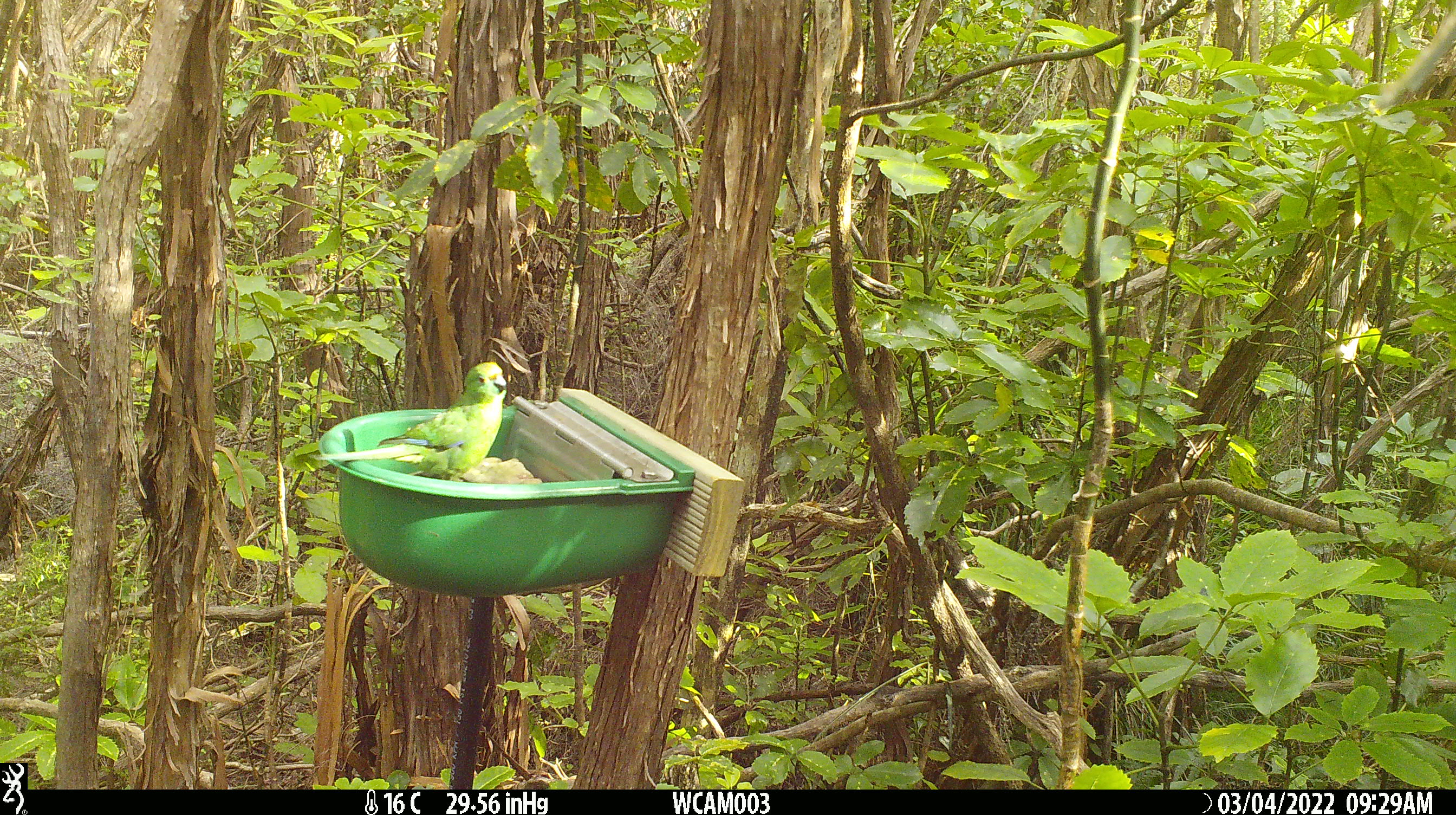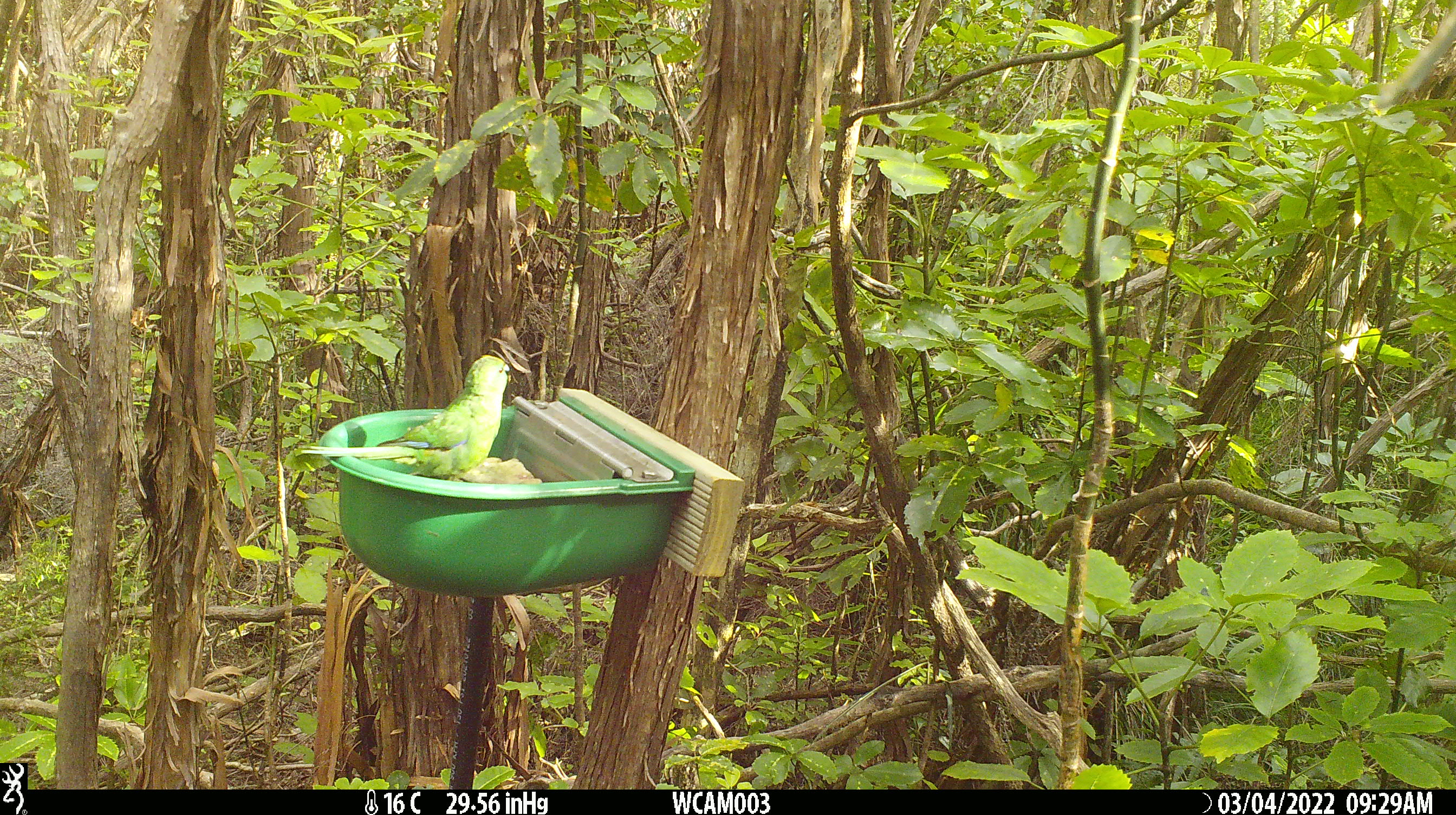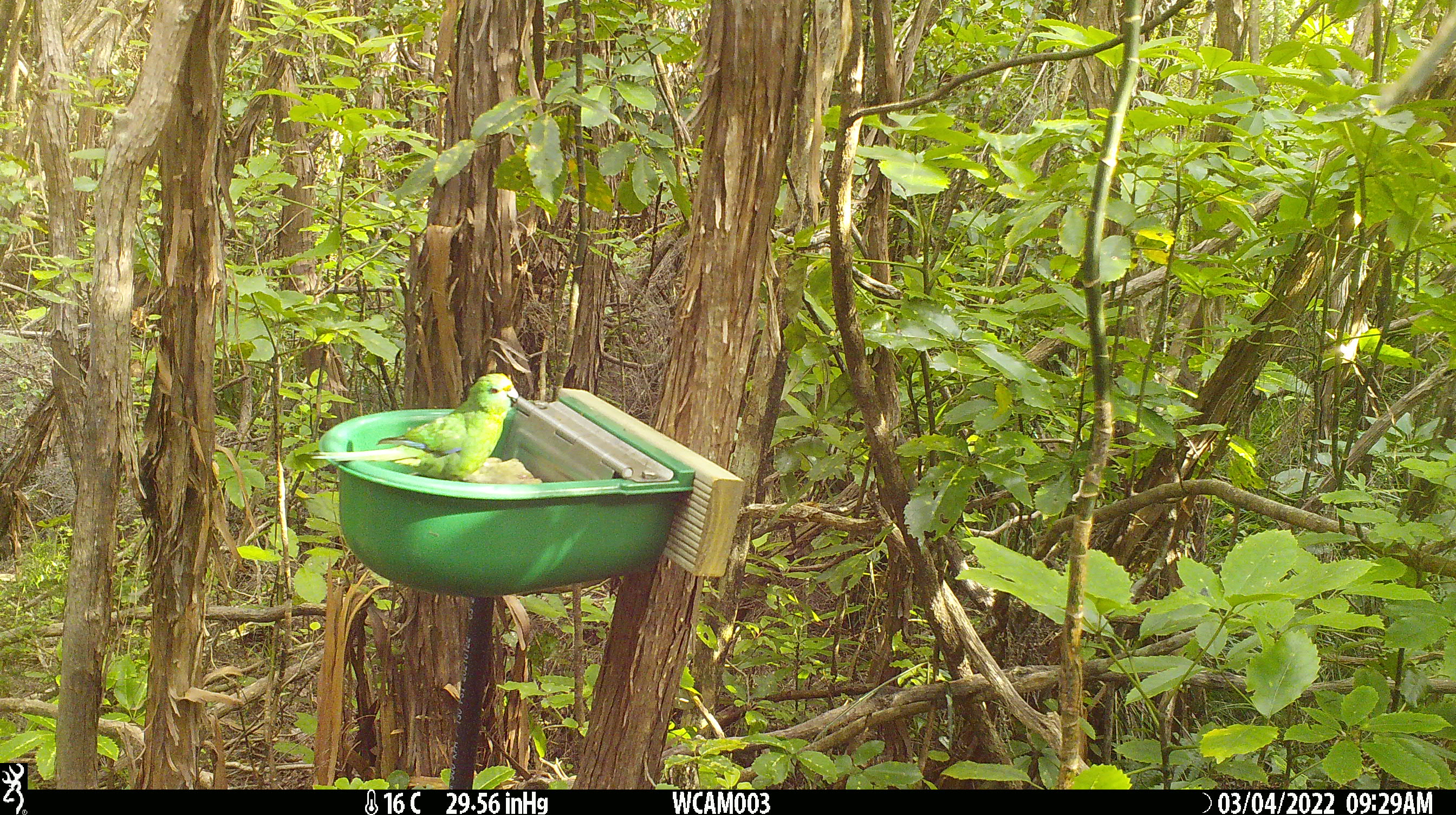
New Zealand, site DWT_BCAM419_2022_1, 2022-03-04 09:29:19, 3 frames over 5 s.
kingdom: Animalia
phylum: Chordata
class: Aves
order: Psittaciformes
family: Psittaculidae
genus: Cyanoramphus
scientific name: Cyanoramphus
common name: parakeet